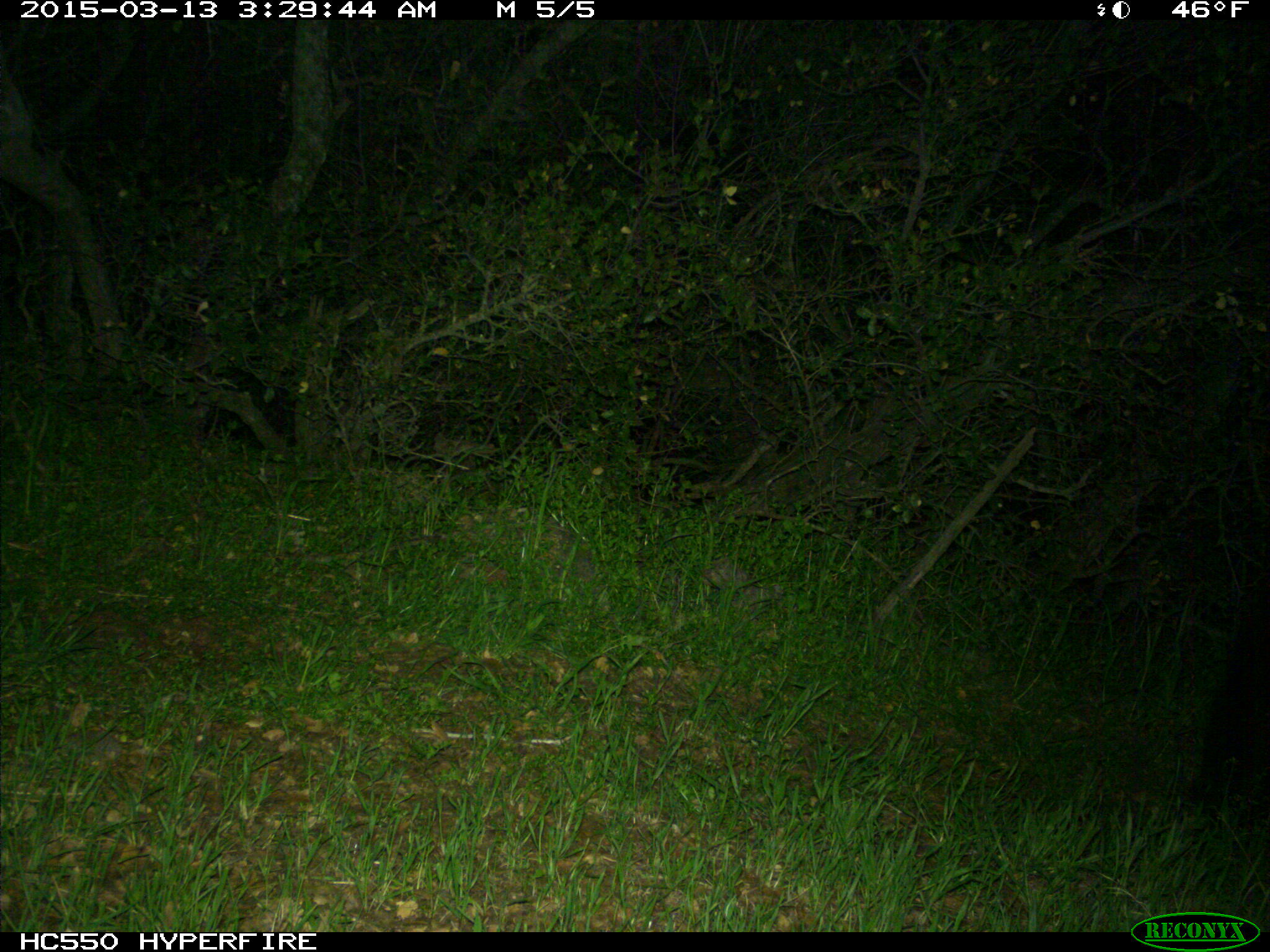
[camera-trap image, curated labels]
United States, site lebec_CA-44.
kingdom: Animalia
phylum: Chordata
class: Mammalia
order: Carnivora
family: Ursidae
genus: Ursus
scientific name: Ursus americanus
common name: american black bear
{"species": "Ursus americanus (american black bear)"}